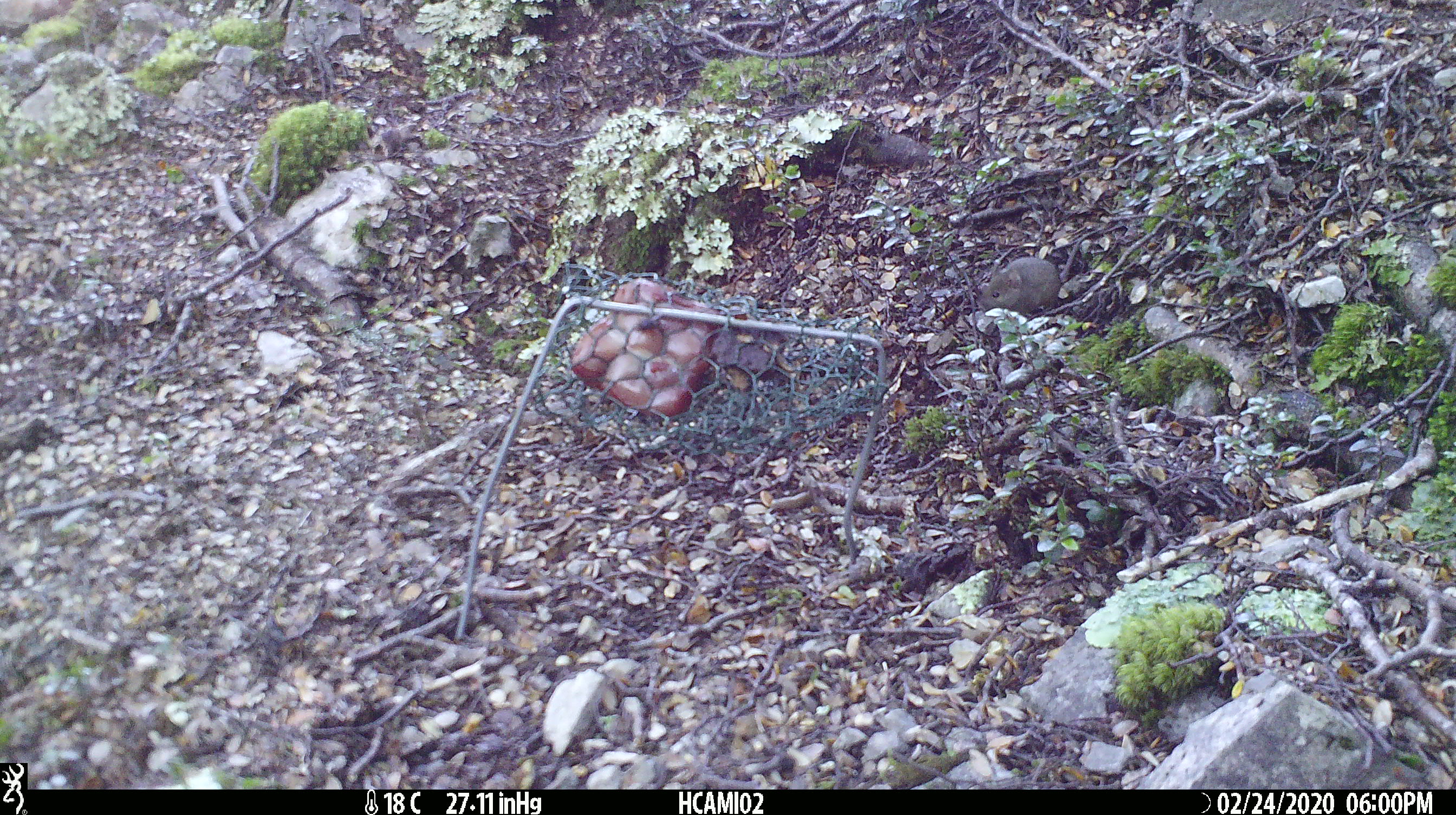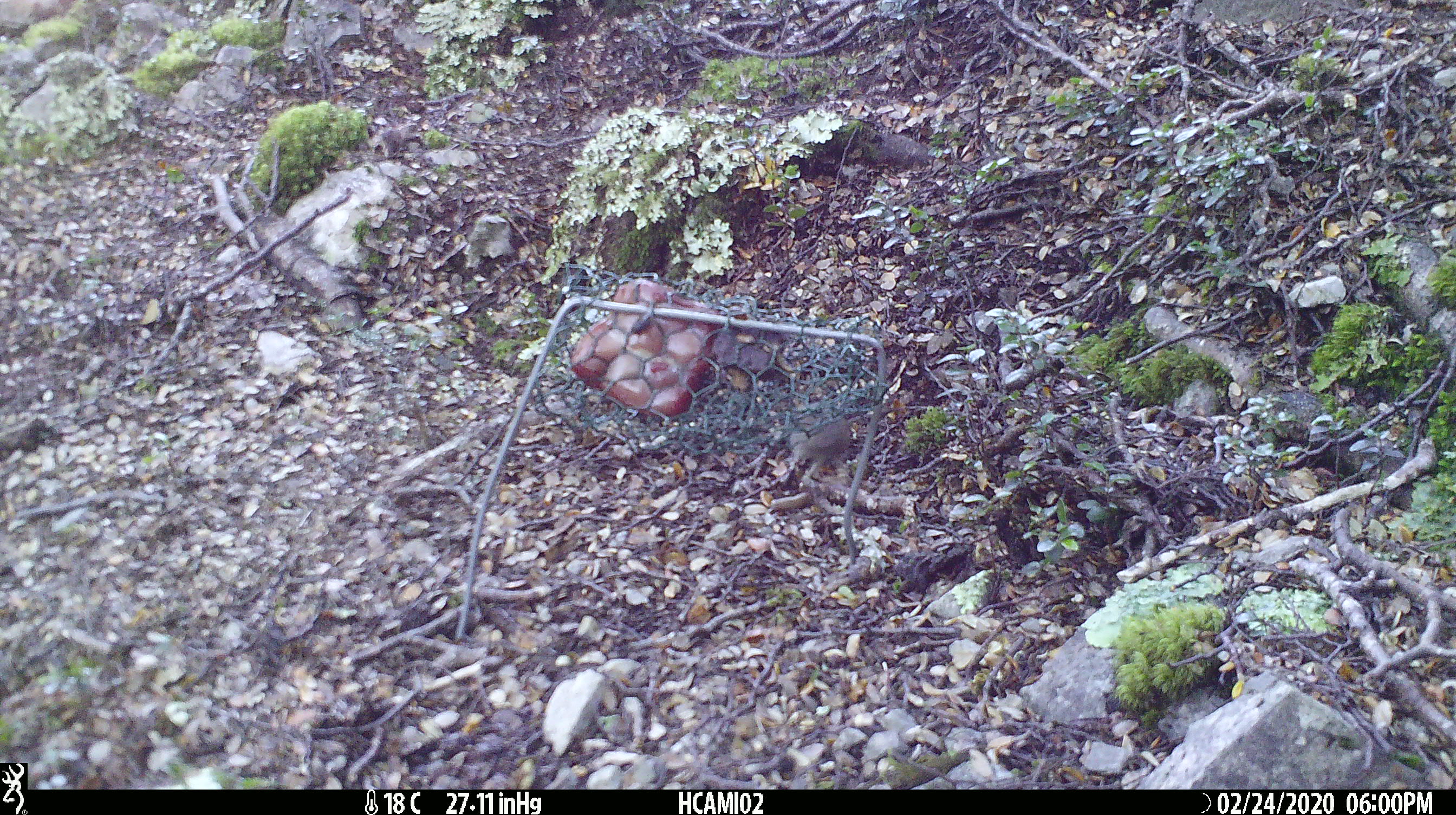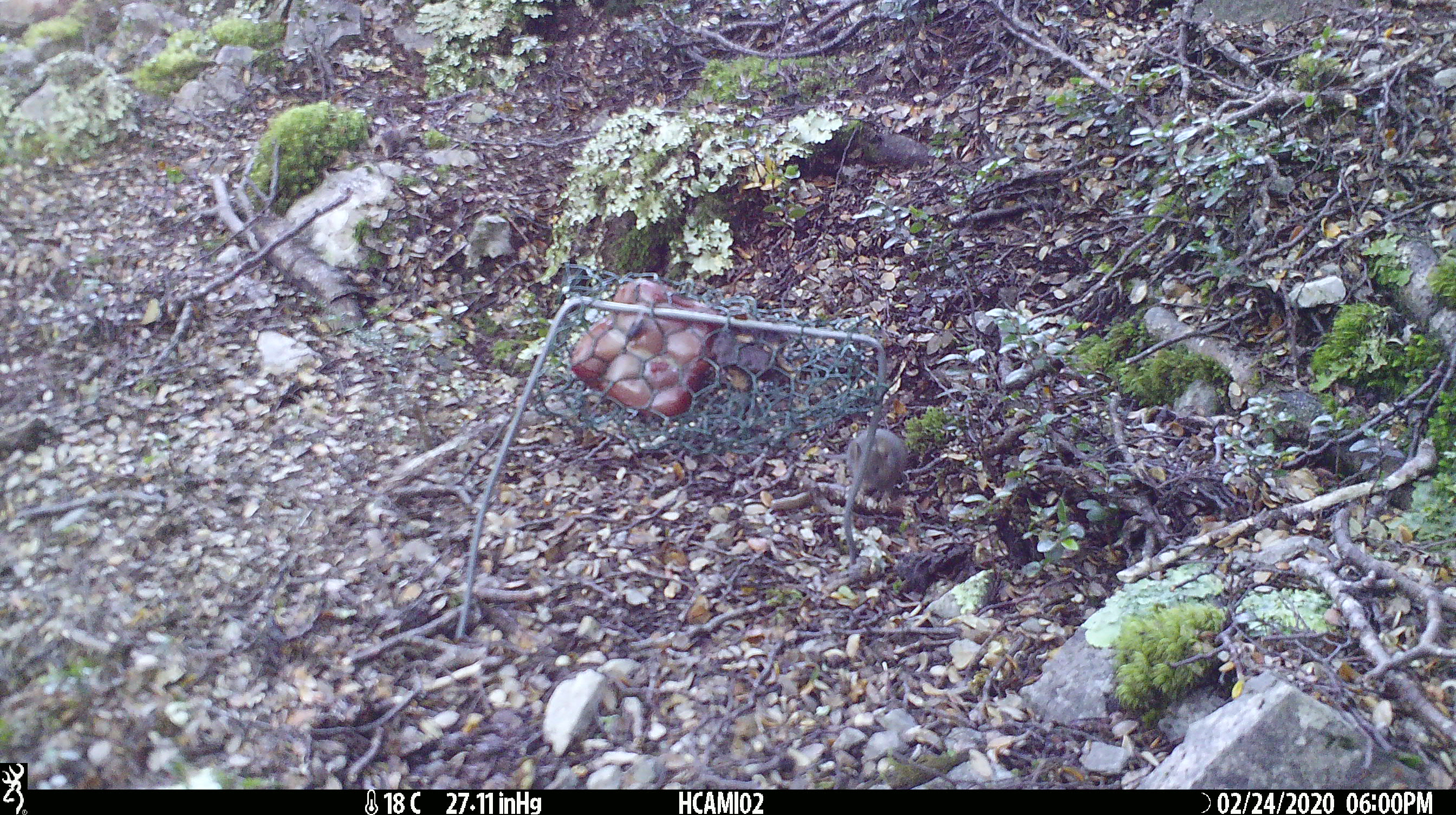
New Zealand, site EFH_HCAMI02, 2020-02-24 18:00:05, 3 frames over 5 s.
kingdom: Animalia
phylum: Chordata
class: Mammalia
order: Rodentia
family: Muridae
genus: Mus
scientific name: Mus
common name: mouse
Mouse (Mus).